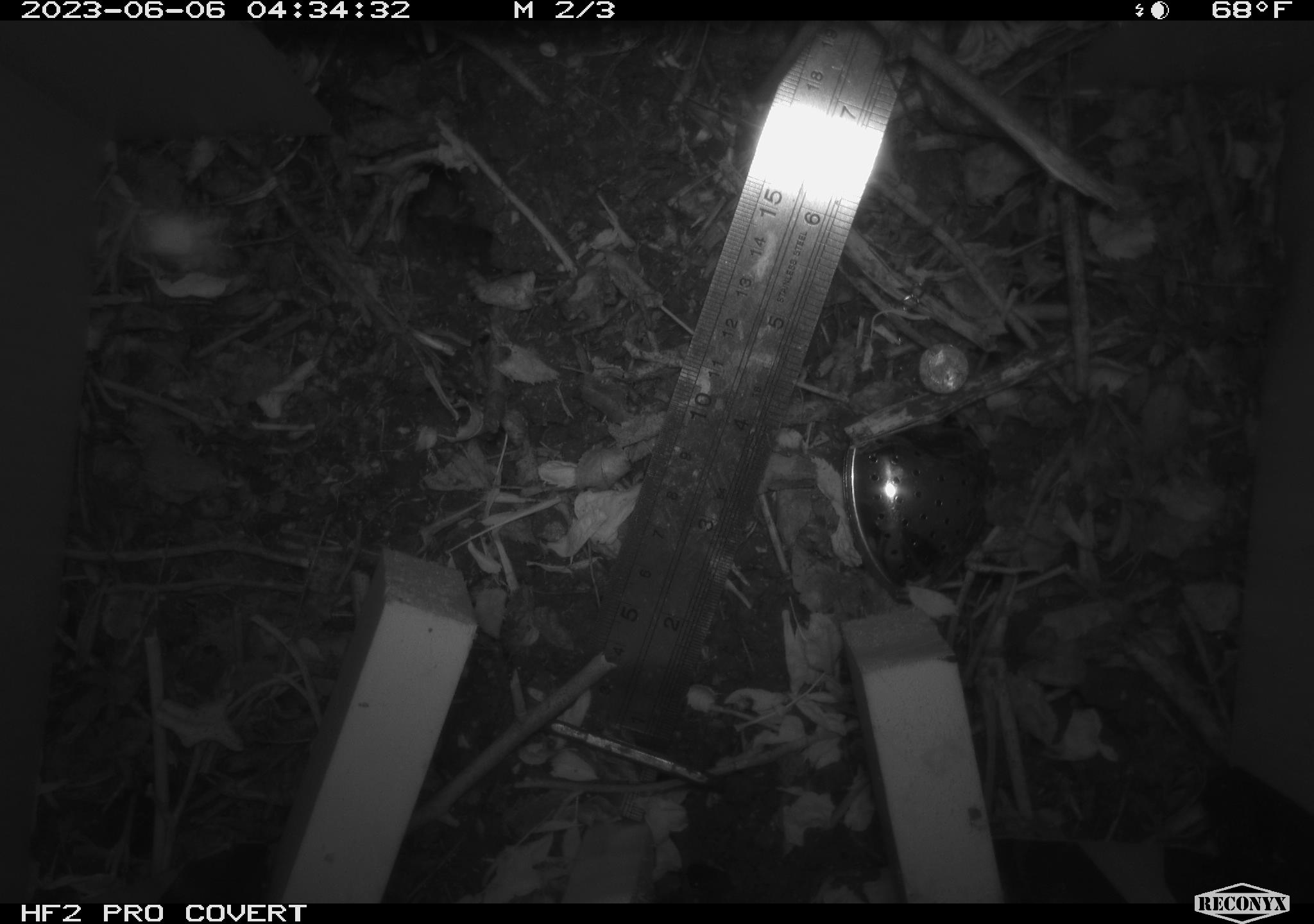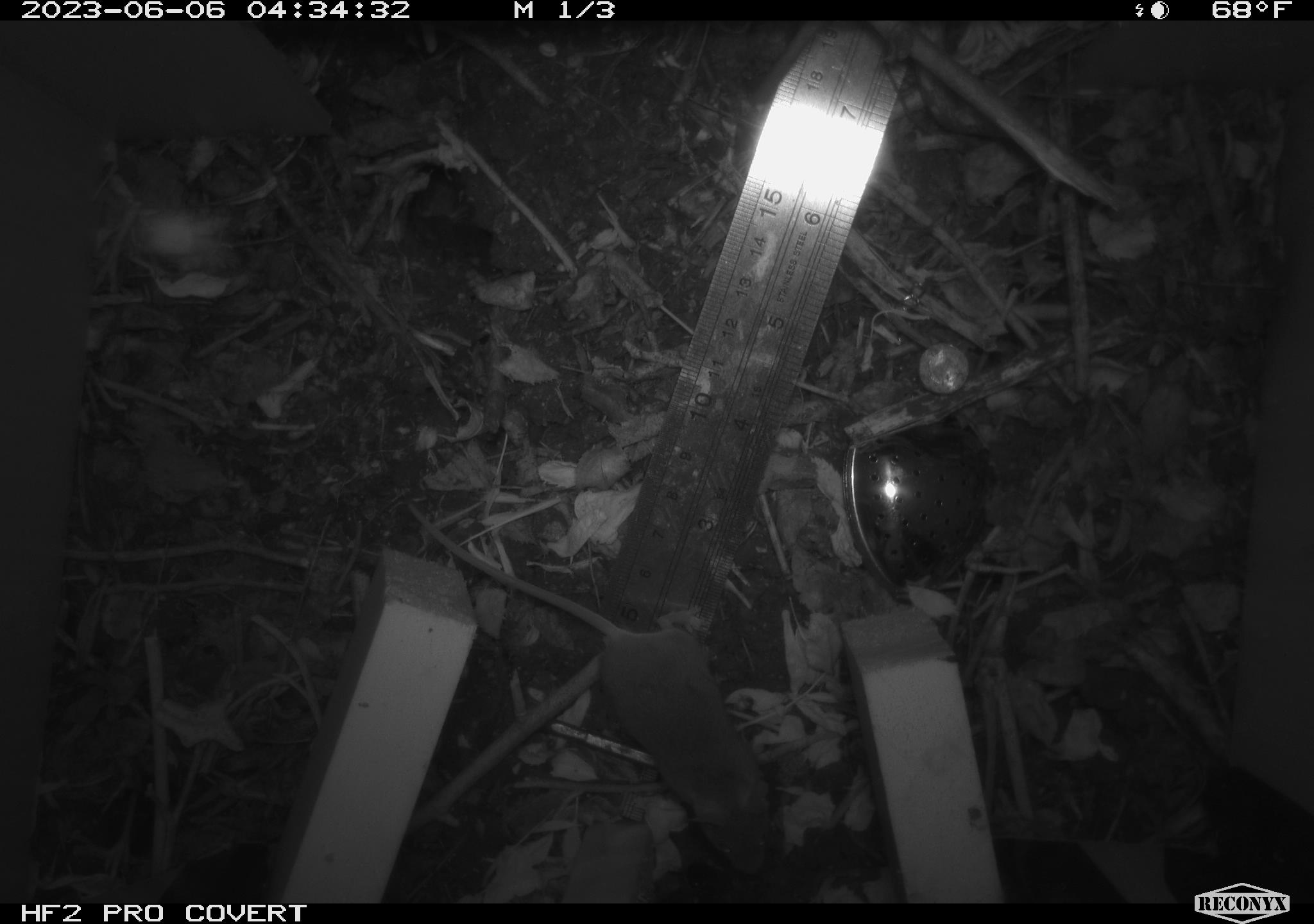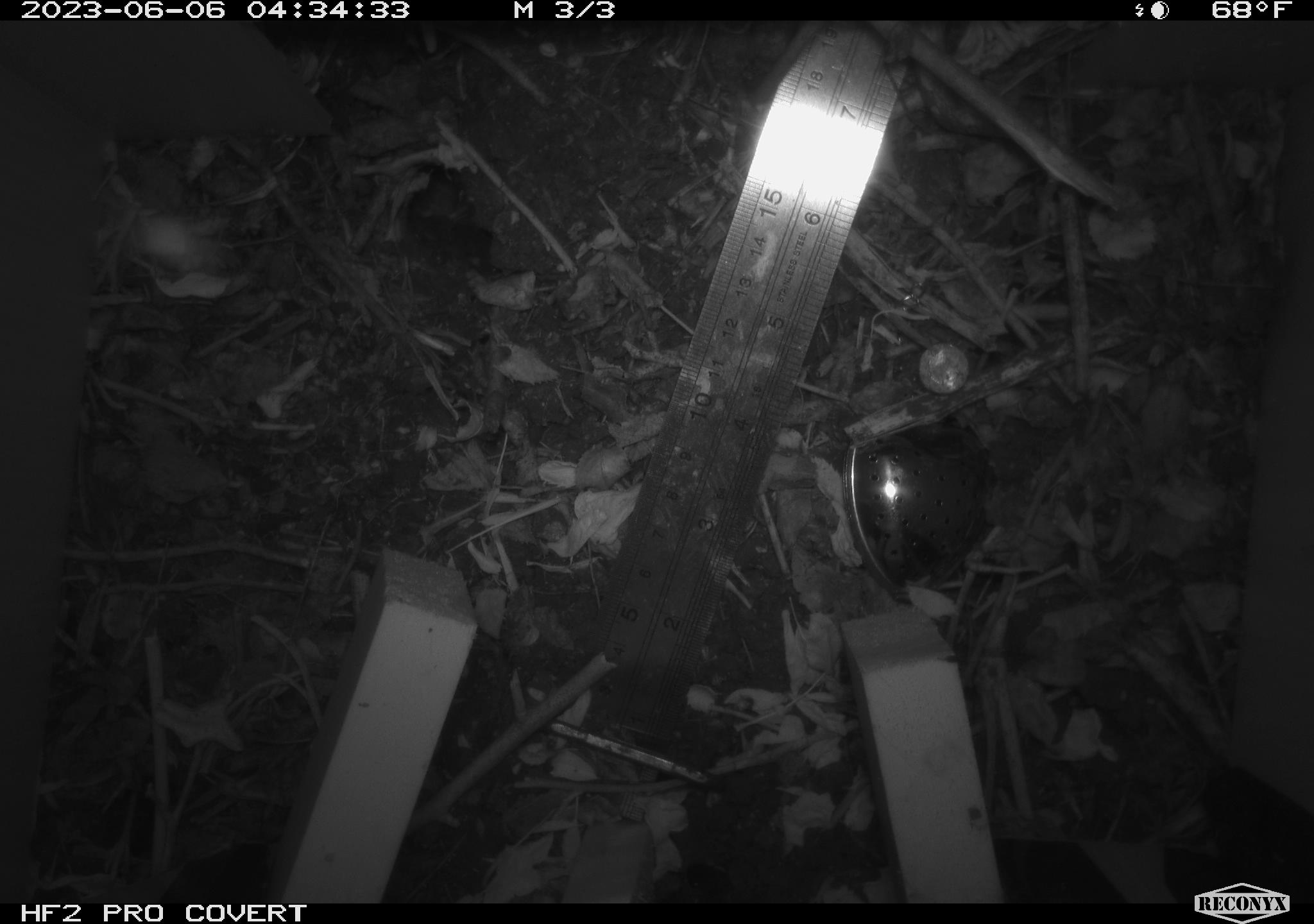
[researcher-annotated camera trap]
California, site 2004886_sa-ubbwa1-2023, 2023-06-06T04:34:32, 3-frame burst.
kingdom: Animalia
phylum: Chordata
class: Mammalia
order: Rodentia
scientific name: Rodentia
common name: rodent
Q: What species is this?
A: Rodent (Rodentia).